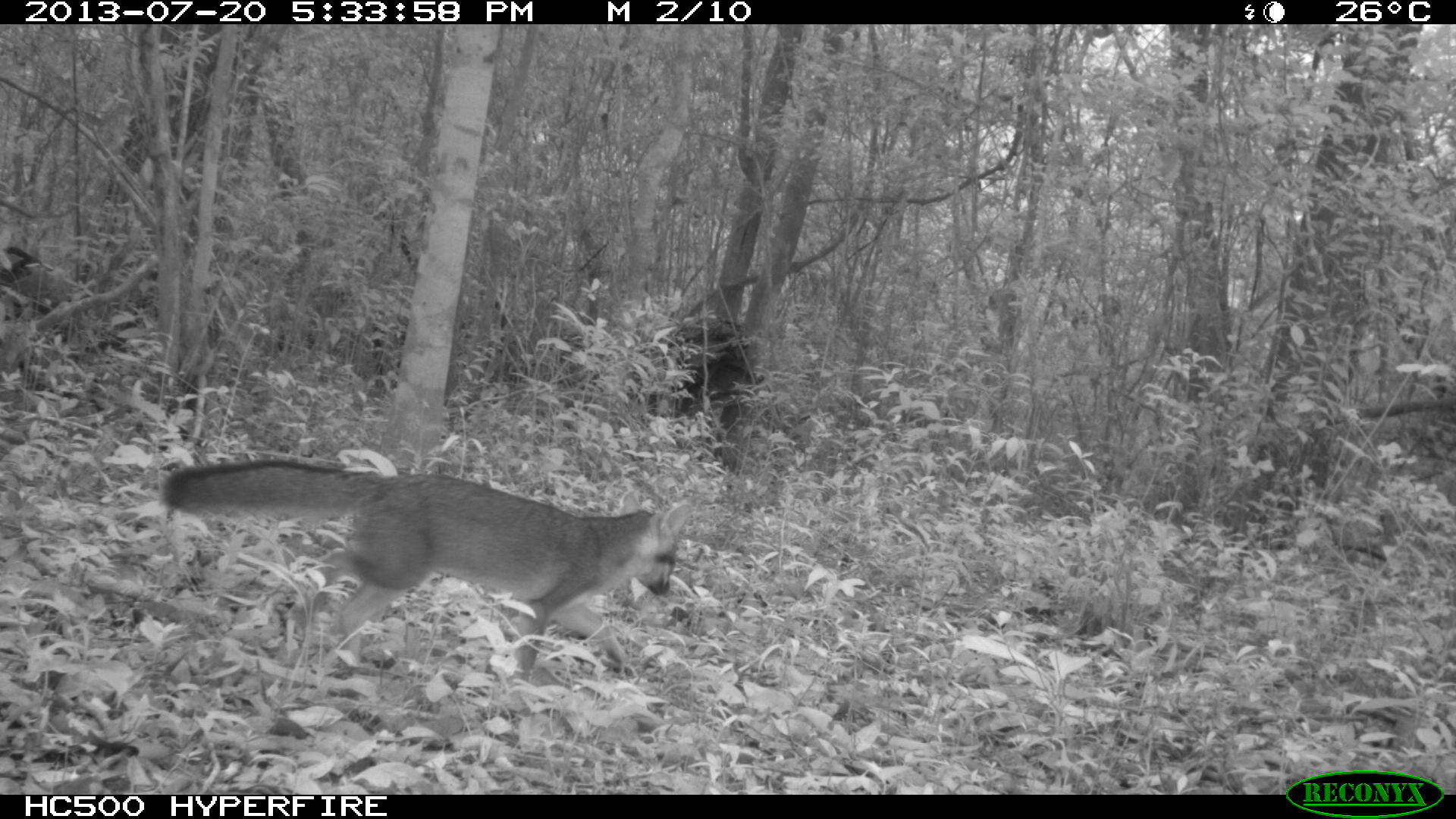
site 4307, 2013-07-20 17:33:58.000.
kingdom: Animalia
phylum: Chordata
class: Mammalia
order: Carnivora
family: Canidae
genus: Urocyon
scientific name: Urocyon cinereoargenteus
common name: gray fox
Urocyon cinereoargenteus (gray fox), count 1.